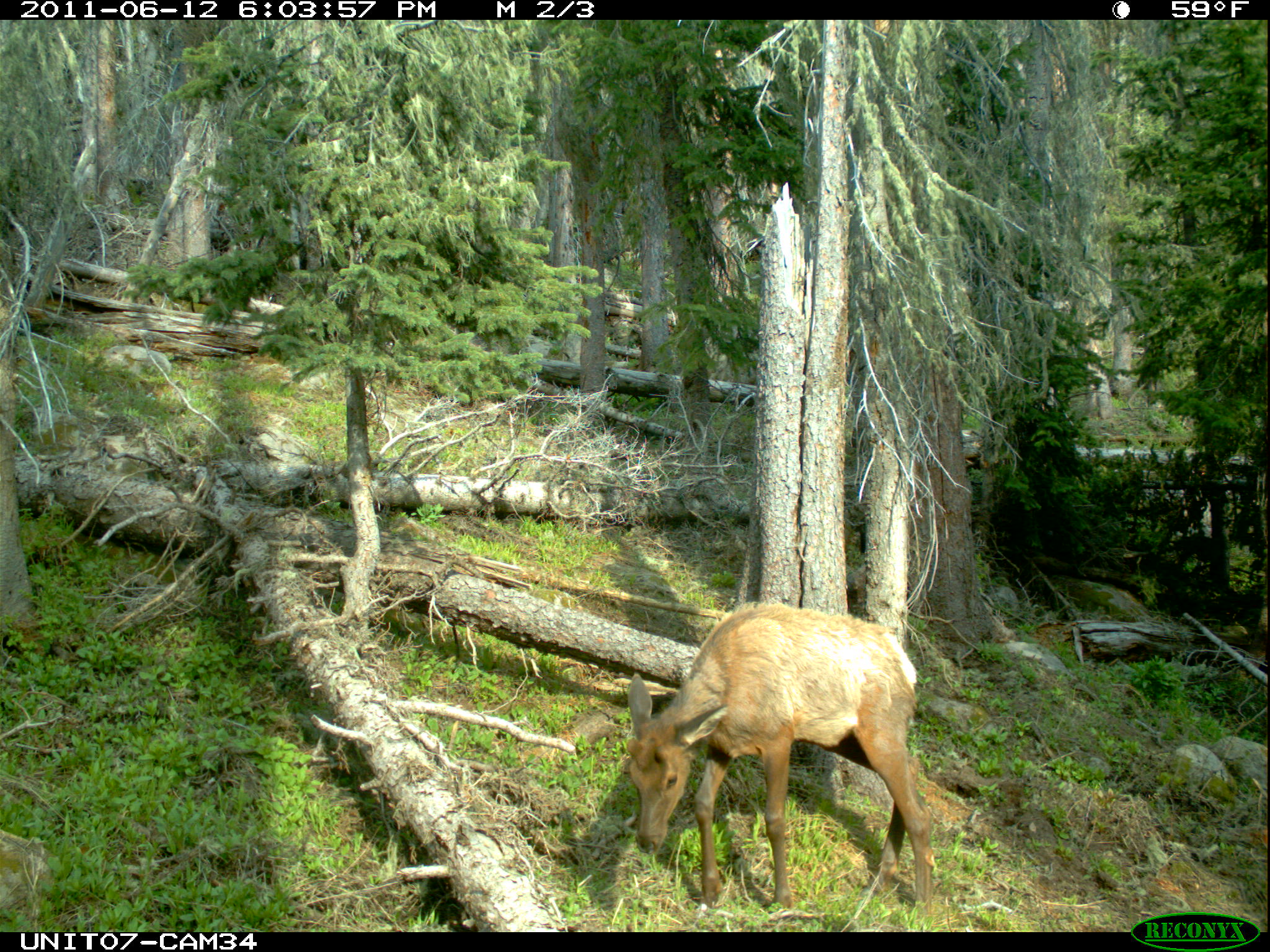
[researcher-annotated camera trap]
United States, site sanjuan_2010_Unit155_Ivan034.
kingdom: Animalia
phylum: Chordata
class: Mammalia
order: Artiodactyla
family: Cervidae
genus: Cervus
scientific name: Cervus elaphus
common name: red deer